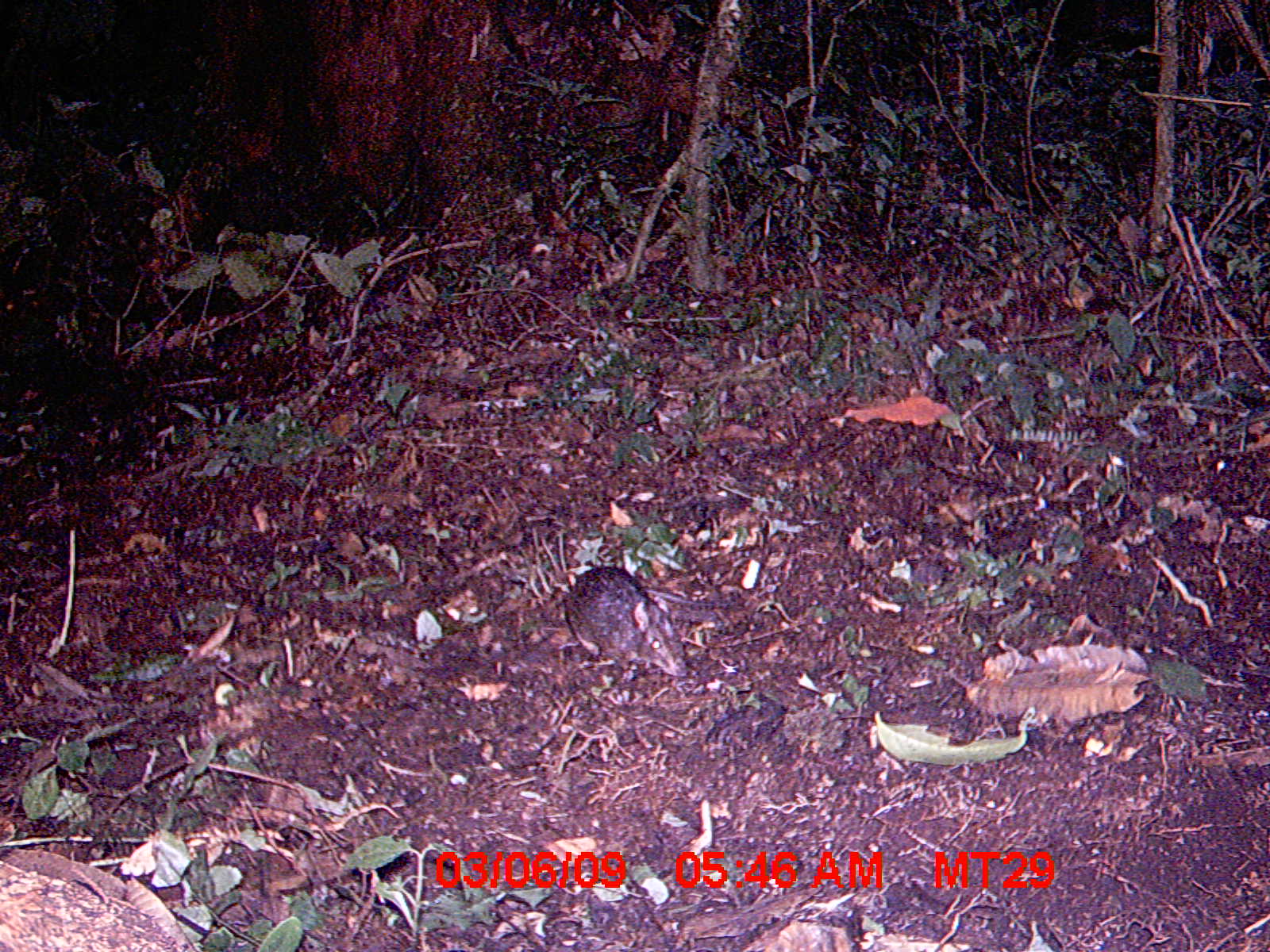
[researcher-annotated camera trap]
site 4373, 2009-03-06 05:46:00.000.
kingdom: Animalia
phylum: Chordata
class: Mammalia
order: Rodentia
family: Nesomyidae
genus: Nesomys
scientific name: Nesomys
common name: nesomys rodents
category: nesomys sp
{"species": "nesomys sp (nesomys rodents) (Nesomys)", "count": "1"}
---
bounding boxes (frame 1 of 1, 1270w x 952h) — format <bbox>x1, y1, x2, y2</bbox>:
nesomys sp: <bbox>558, 560, 739, 679</bbox>